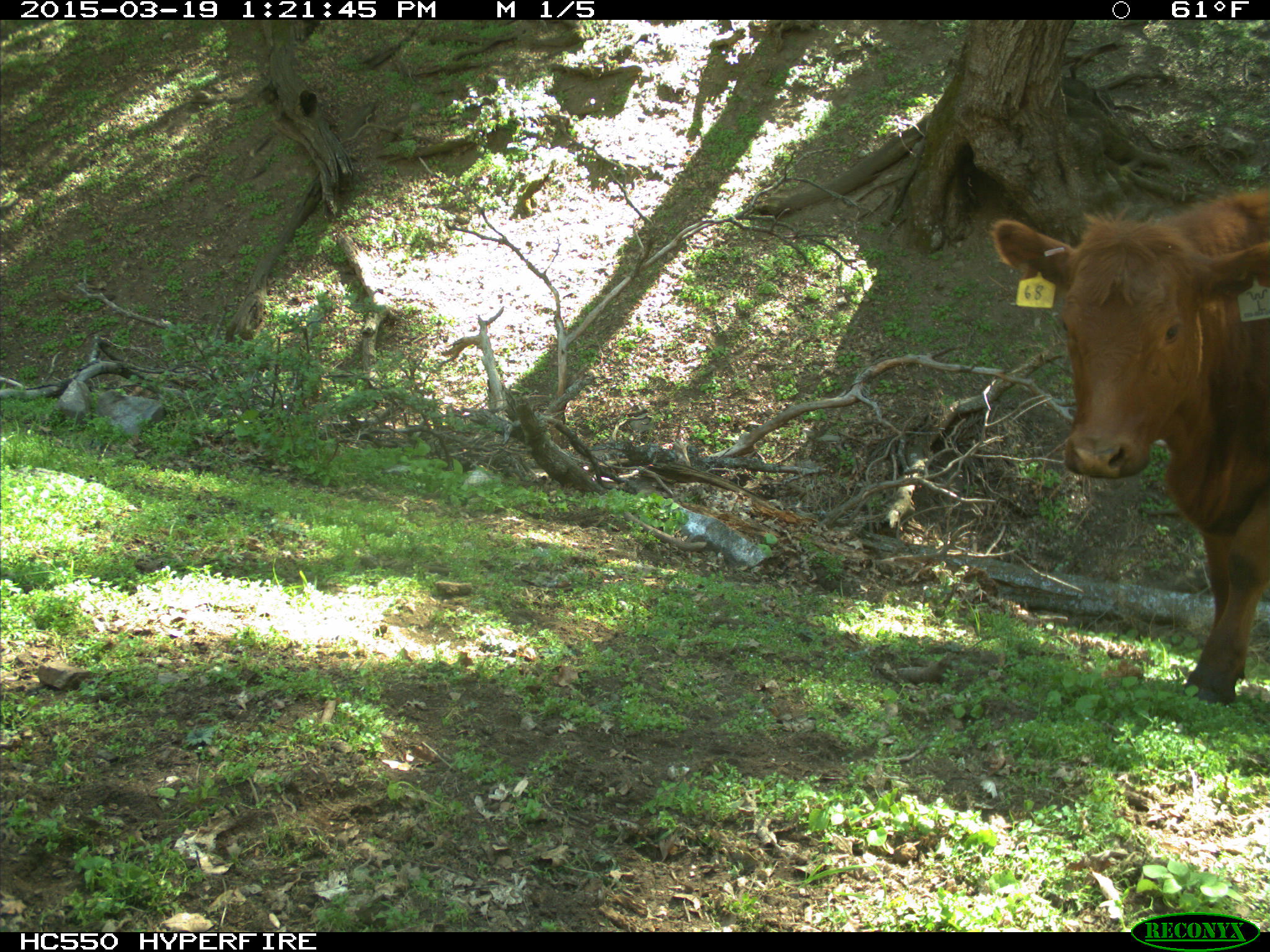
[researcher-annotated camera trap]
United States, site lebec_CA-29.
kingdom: Animalia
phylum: Chordata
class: Mammalia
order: Artiodactyla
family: Bovidae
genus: Bos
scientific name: Bos taurus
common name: domestic cow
Bos taurus (domestic cow).